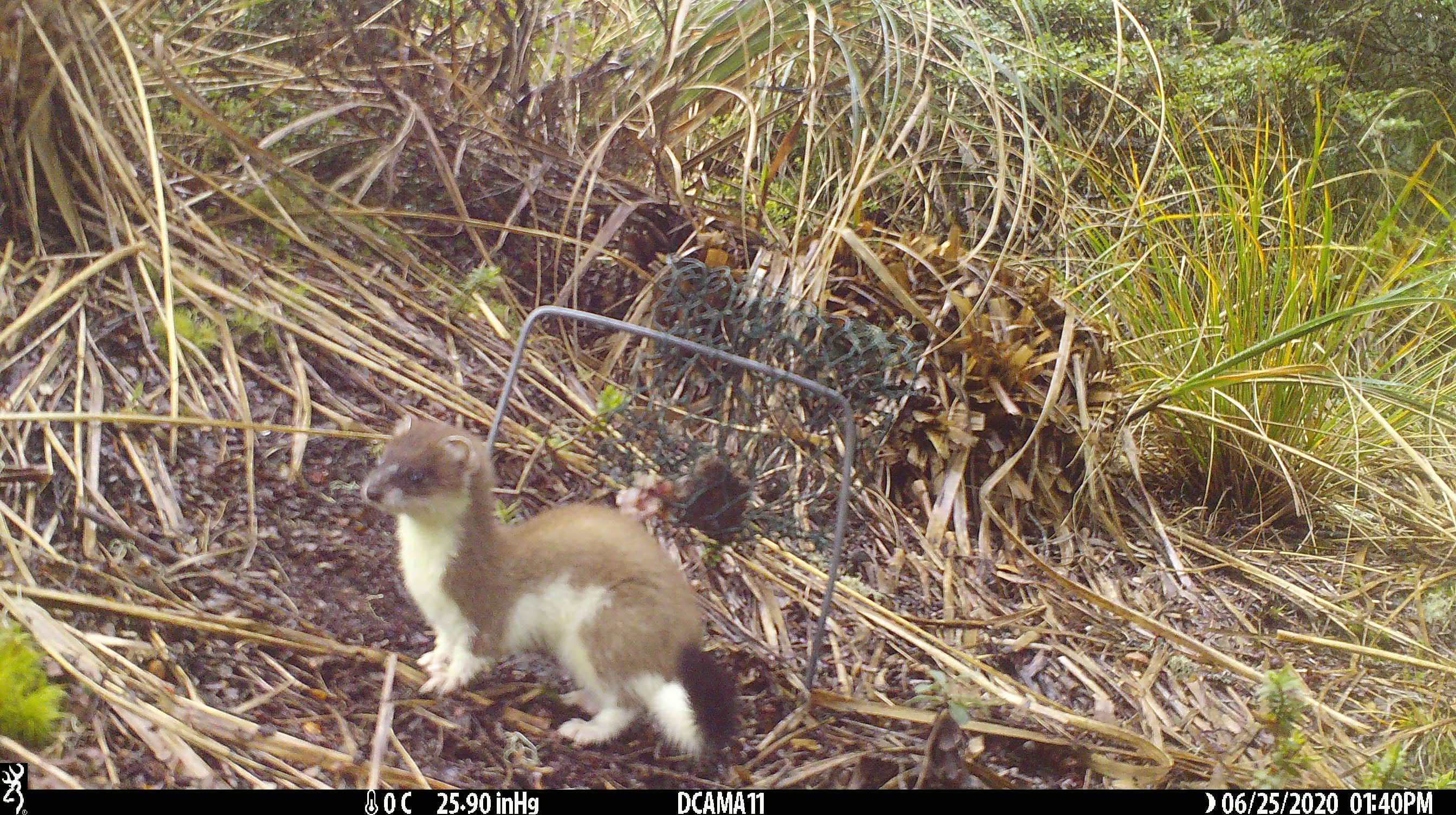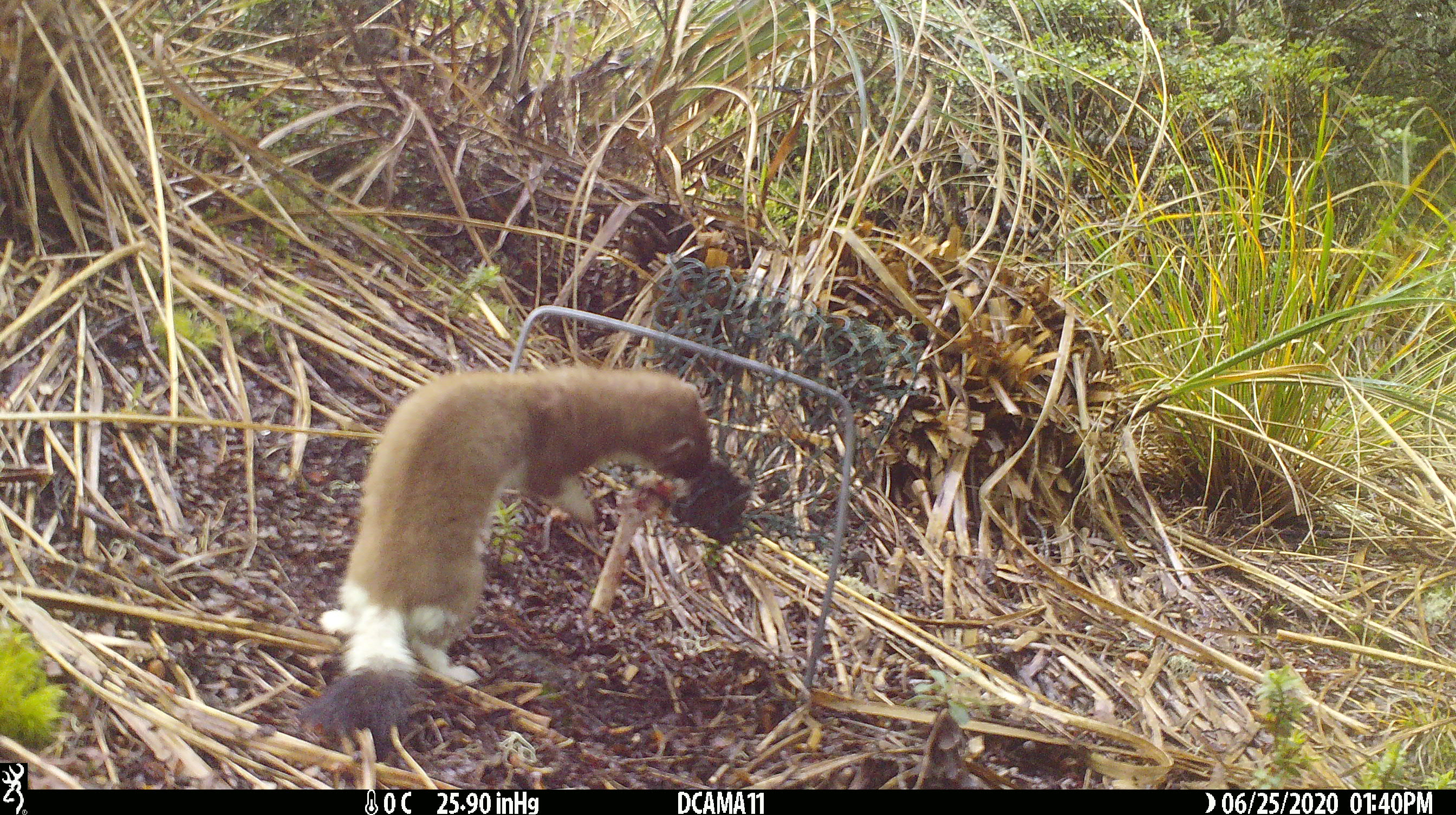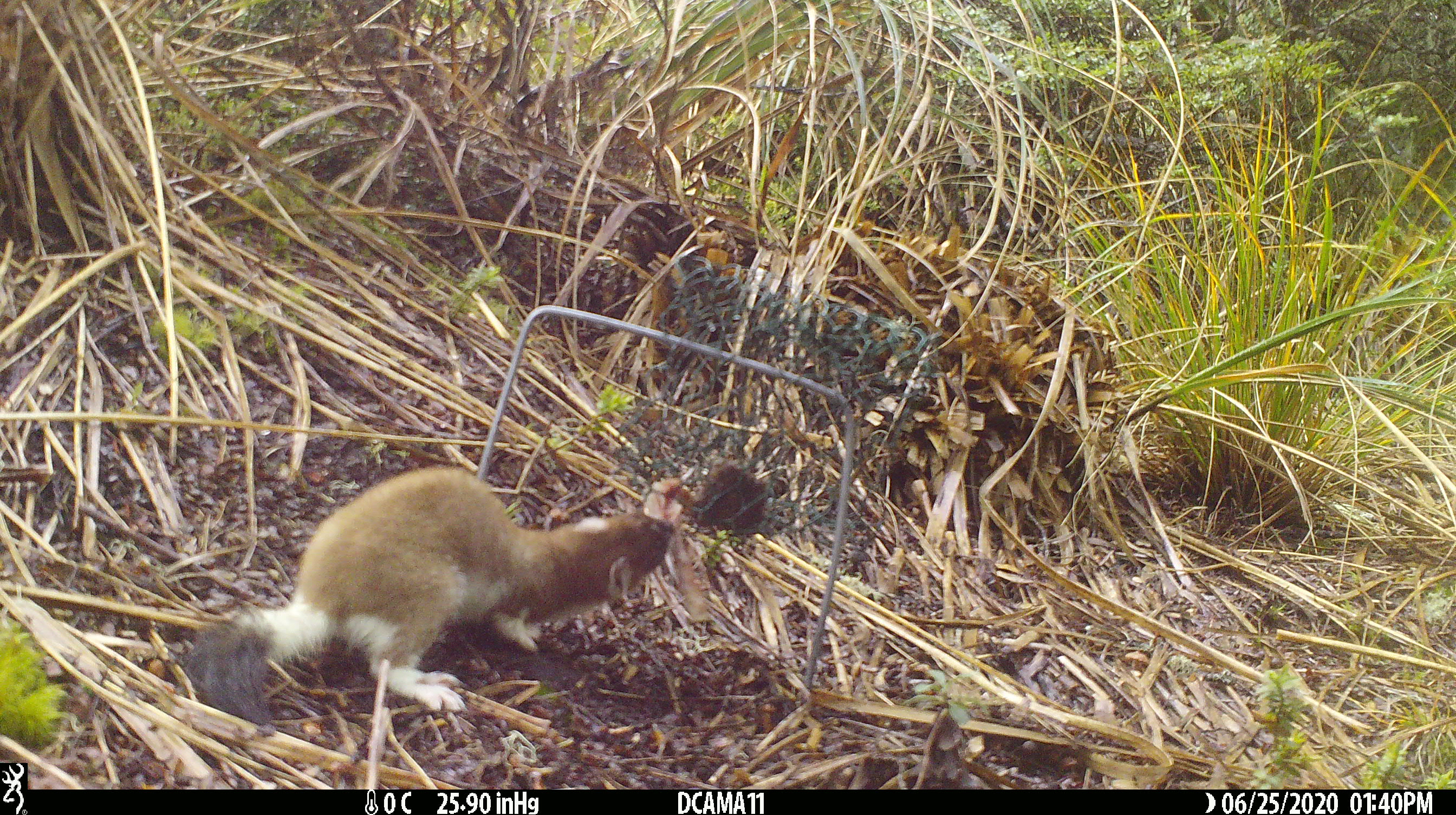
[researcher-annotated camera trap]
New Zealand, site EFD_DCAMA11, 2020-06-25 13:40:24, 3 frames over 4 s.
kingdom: Animalia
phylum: Chordata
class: Mammalia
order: Carnivora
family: Mustelidae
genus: Mustela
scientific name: Mustela erminea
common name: stoat